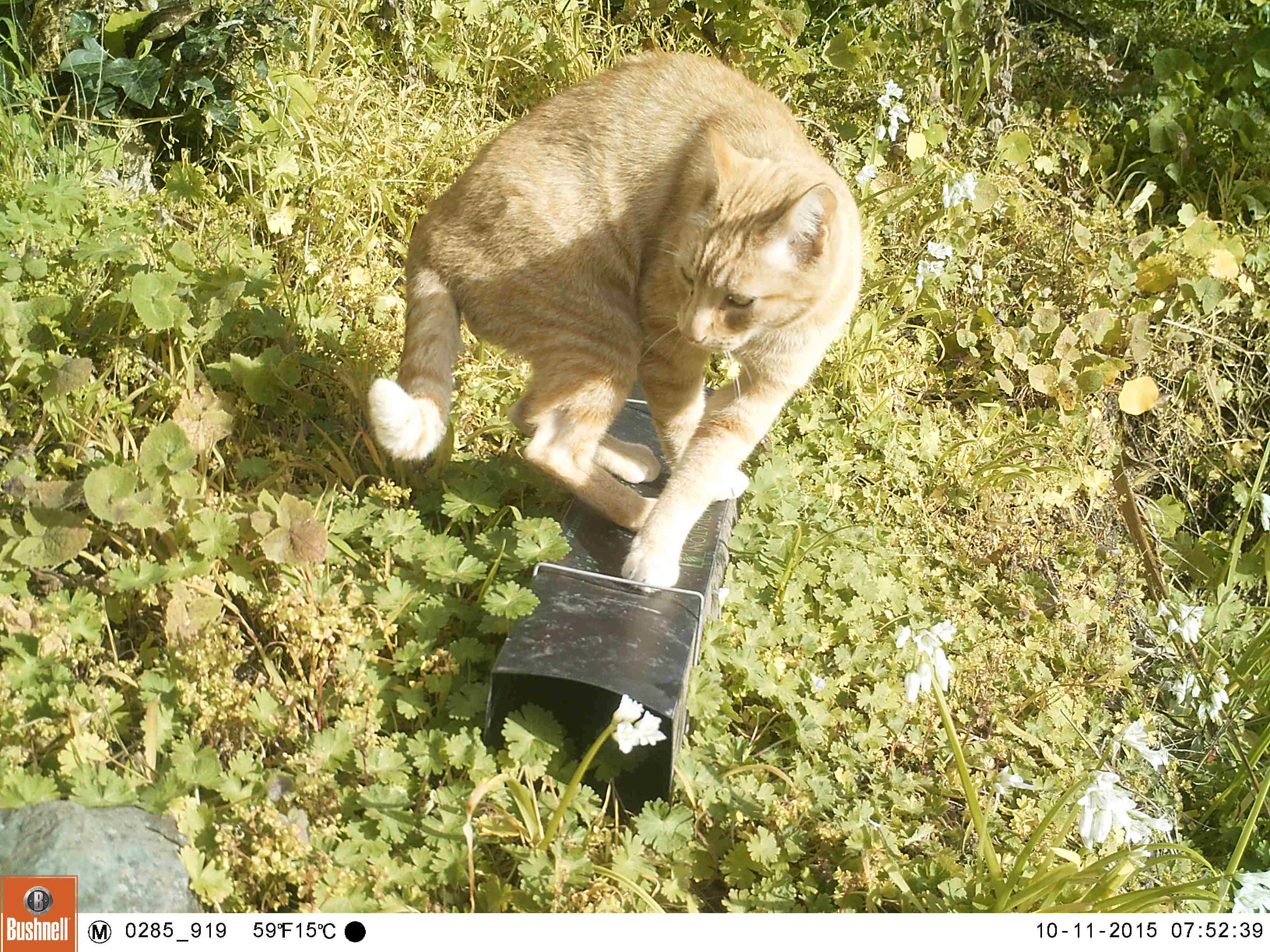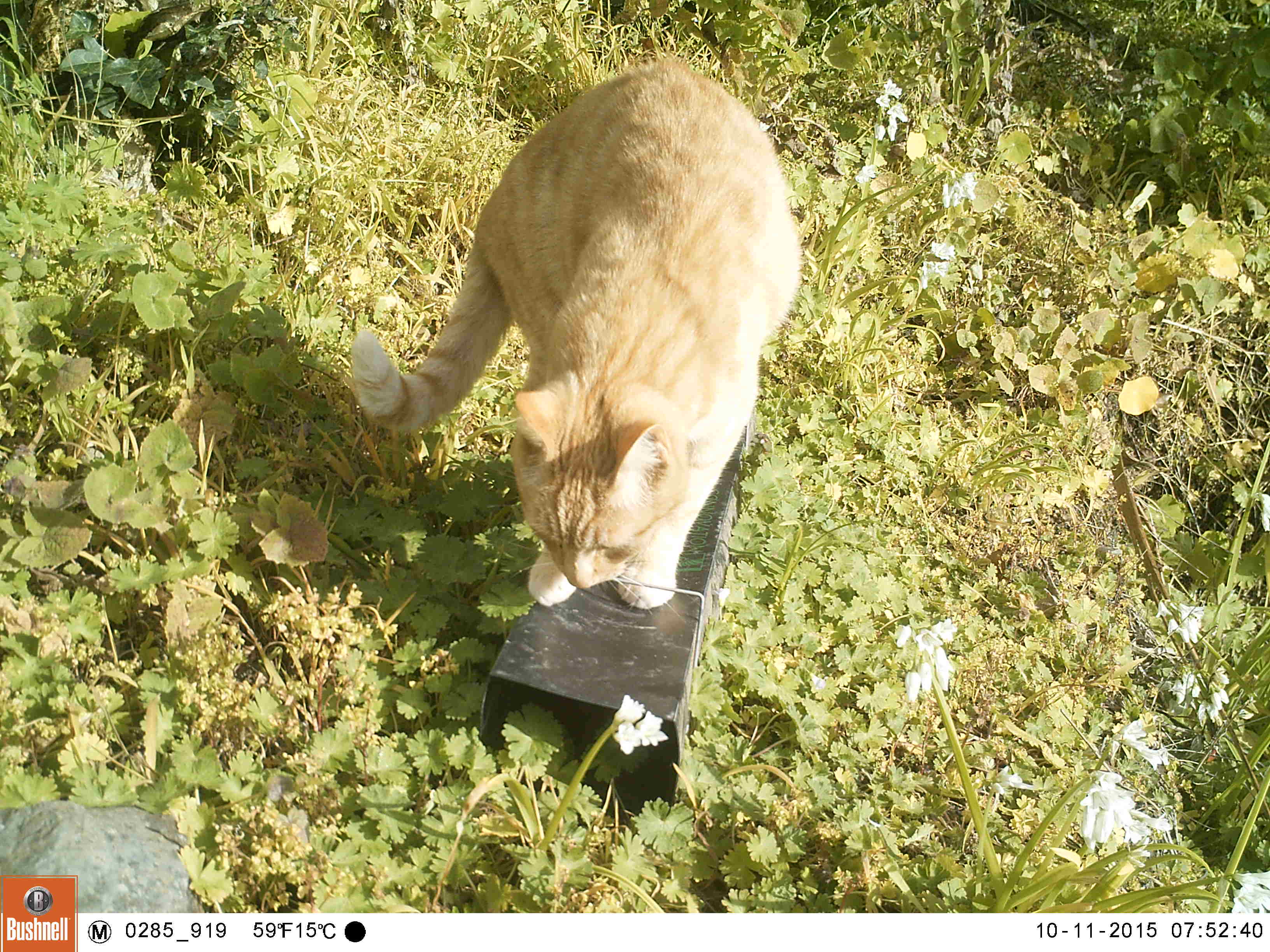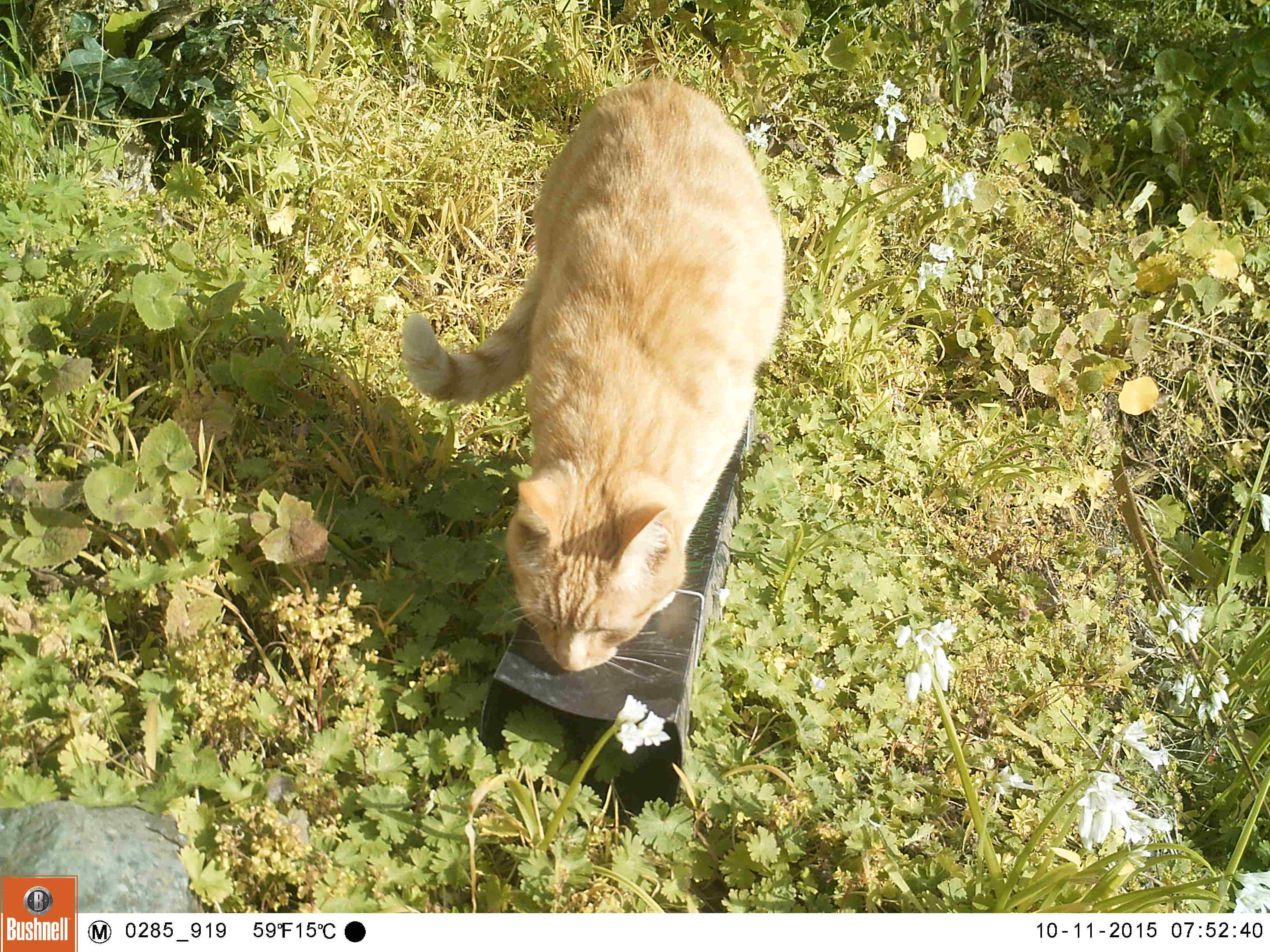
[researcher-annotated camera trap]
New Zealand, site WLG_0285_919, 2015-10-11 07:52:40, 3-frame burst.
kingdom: Animalia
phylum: Chordata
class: Mammalia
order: Carnivora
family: Felidae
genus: Felis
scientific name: Felis catus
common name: domestic cat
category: cat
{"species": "cat (domestic cat) (Felis catus)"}